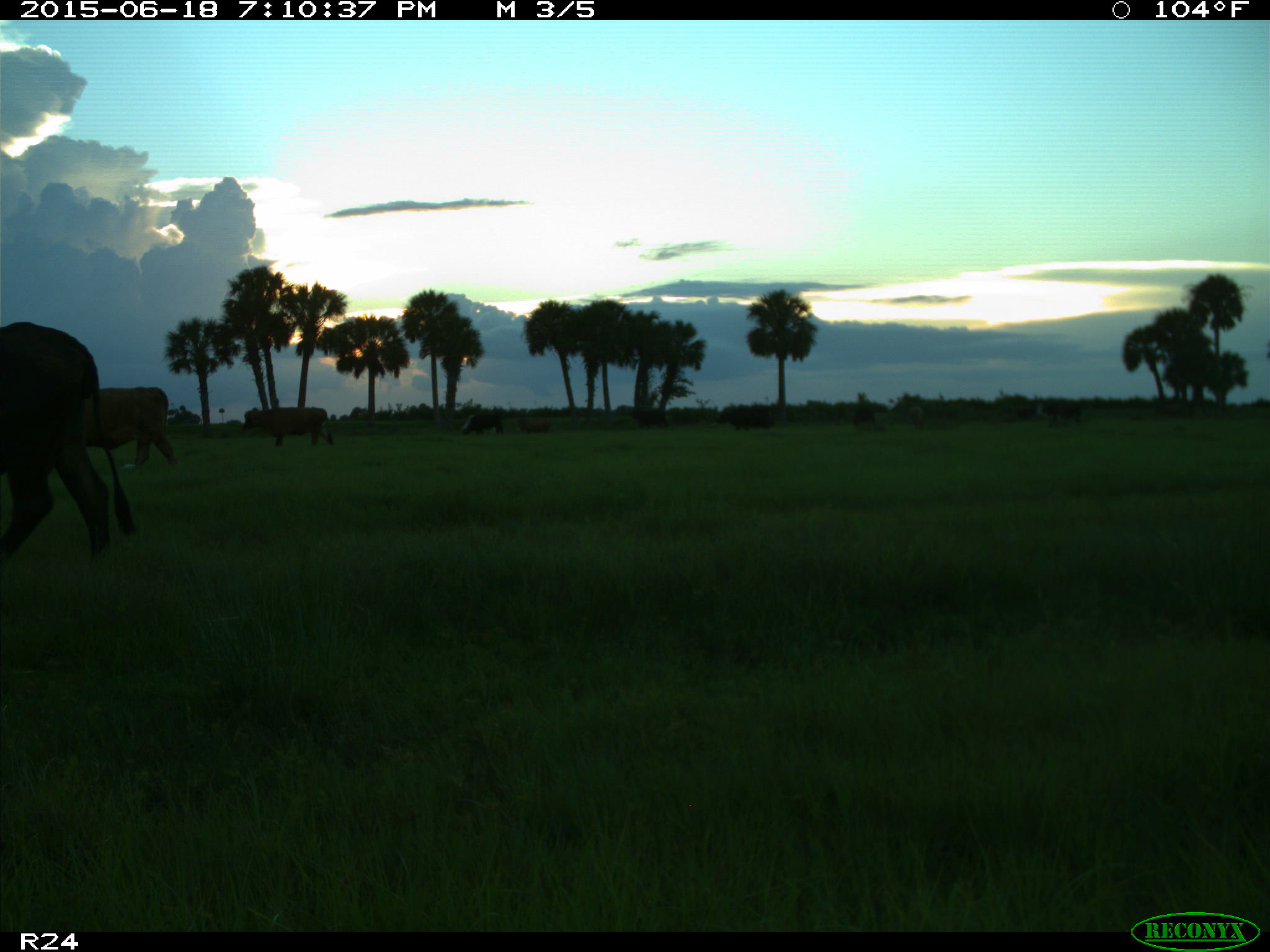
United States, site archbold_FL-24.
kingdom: Animalia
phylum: Chordata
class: Mammalia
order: Artiodactyla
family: Bovidae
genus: Bos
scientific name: Bos taurus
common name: domestic cow